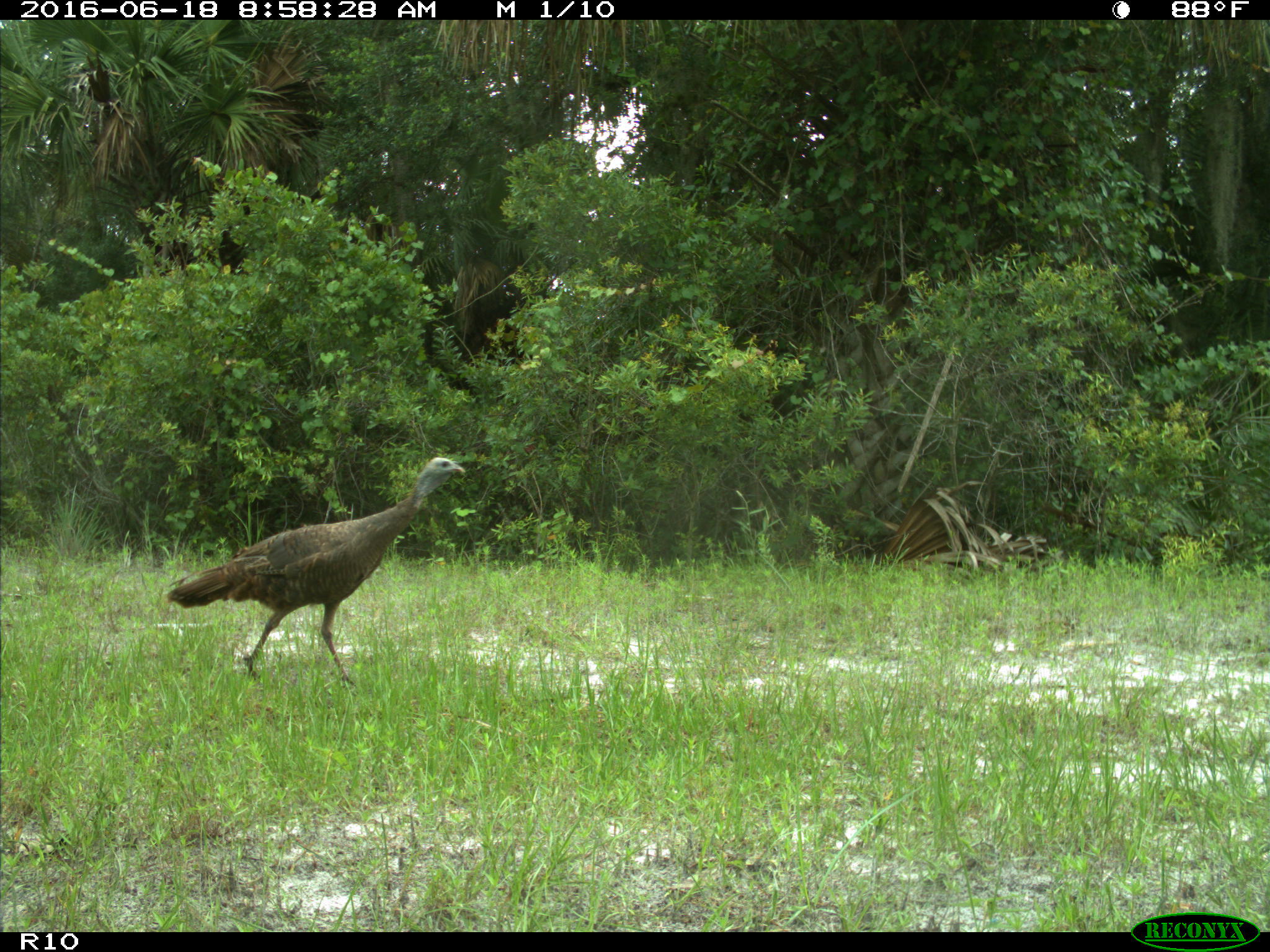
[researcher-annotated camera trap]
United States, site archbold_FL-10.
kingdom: Animalia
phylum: Chordata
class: Aves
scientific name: Aves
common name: birds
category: unidentified bird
Unidentified bird (birds) (Aves).